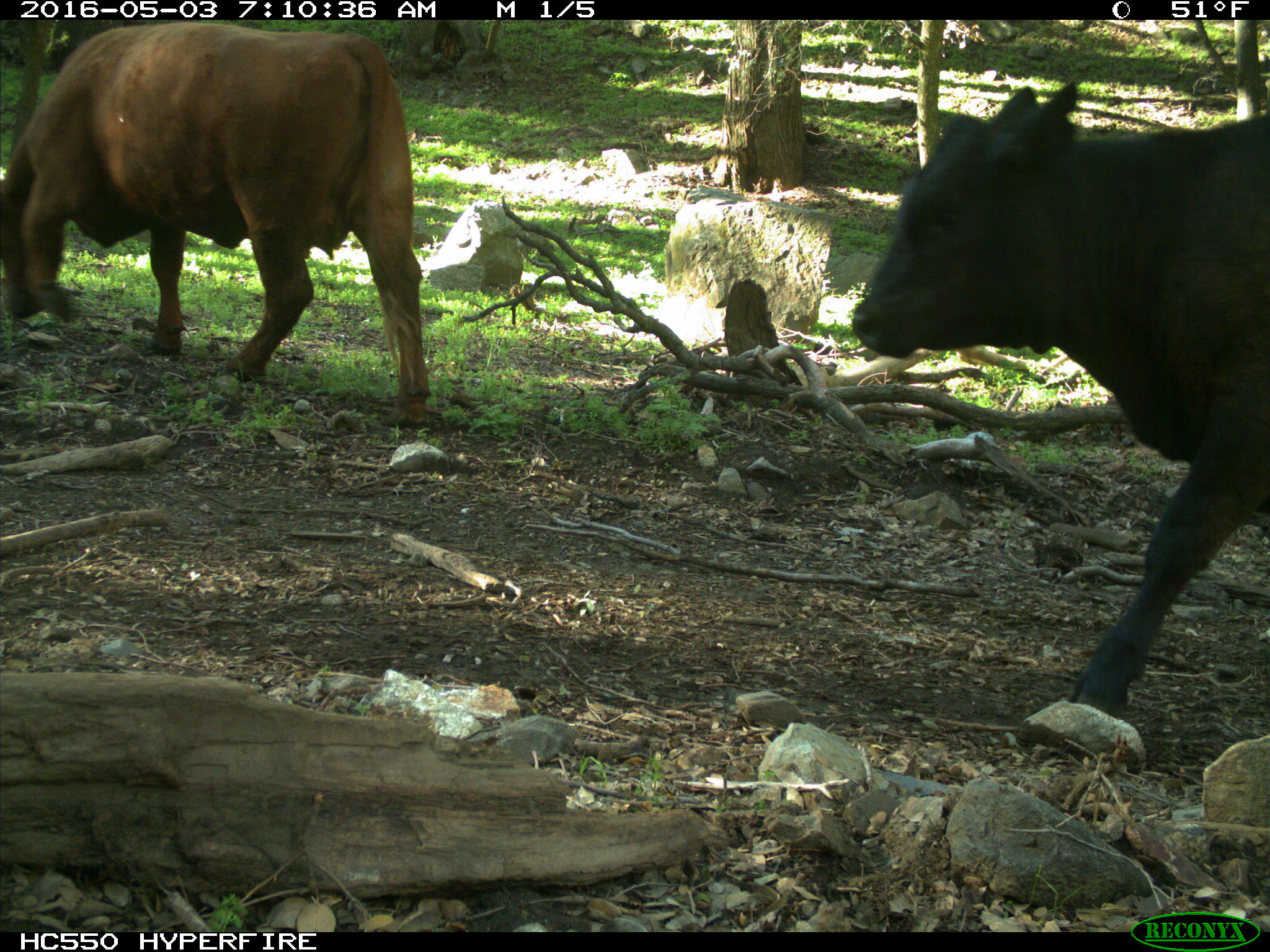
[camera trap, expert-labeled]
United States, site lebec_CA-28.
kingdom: Animalia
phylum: Chordata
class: Mammalia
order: Artiodactyla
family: Bovidae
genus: Bos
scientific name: Bos taurus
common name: domestic cow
Bos taurus (domestic cow).